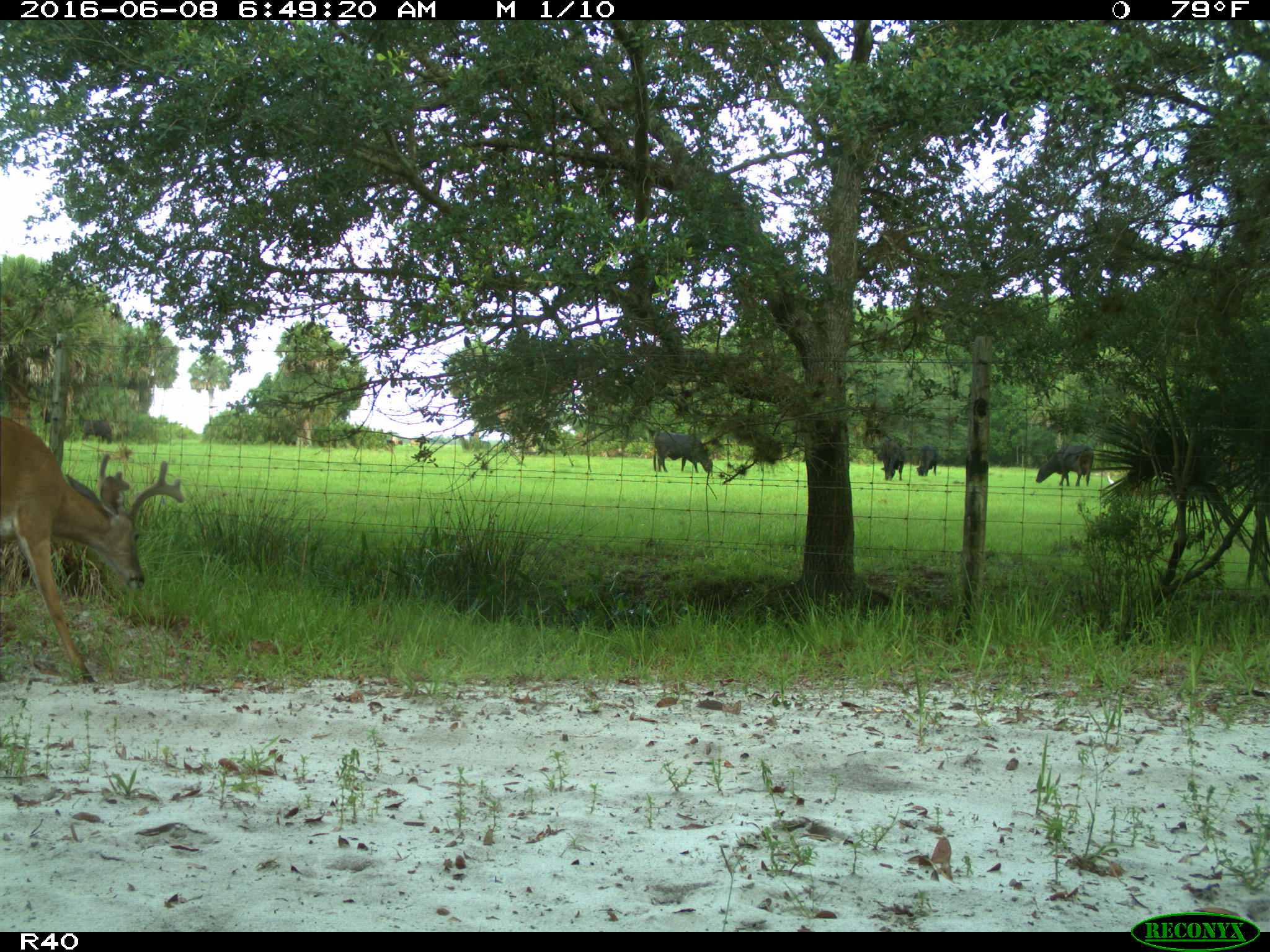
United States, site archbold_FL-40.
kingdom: Animalia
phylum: Chordata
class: Mammalia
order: Artiodactyla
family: Bovidae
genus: Bos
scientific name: Bos taurus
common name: domestic cow